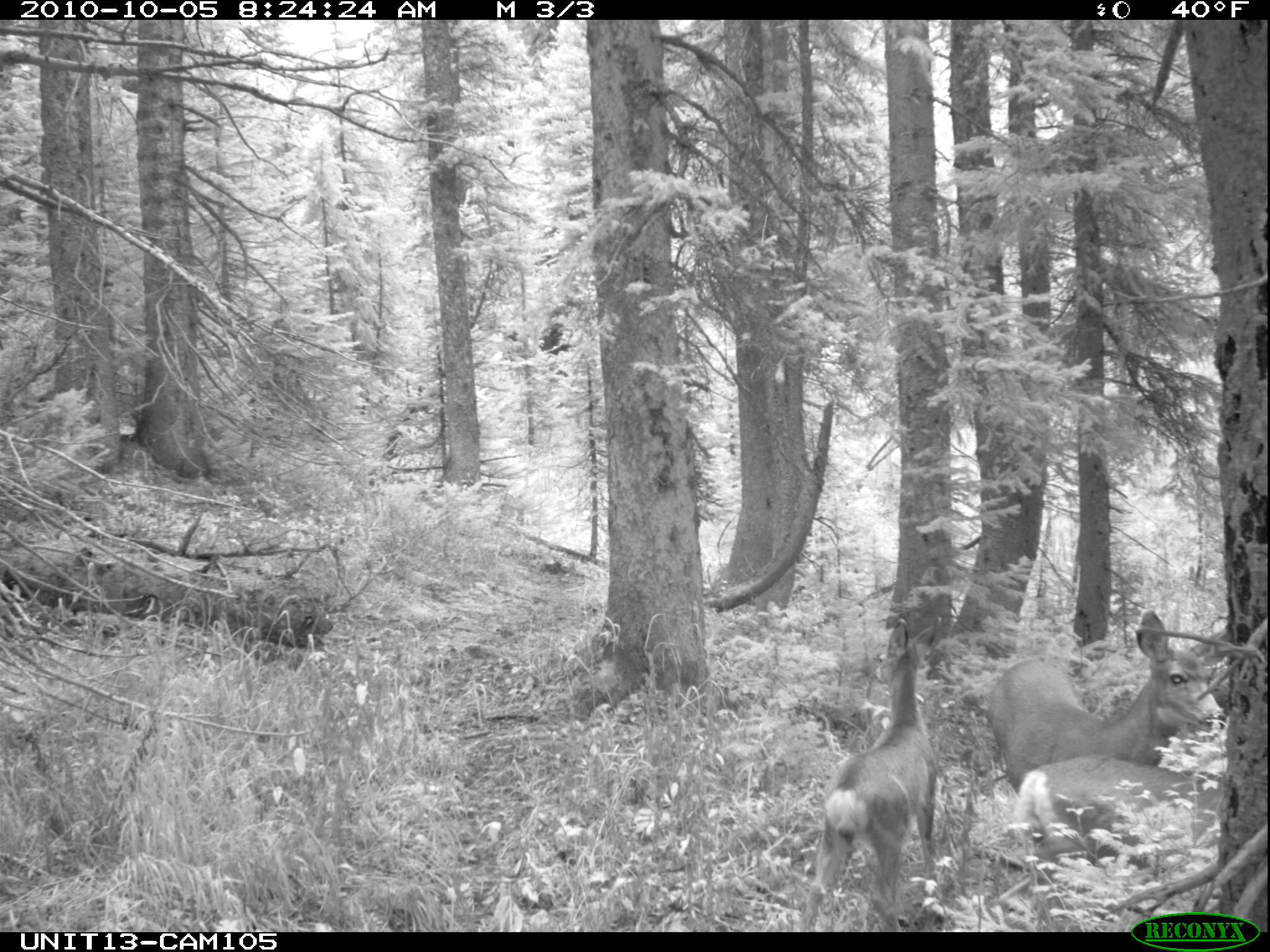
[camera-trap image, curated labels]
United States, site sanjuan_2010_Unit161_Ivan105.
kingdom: Animalia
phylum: Chordata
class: Mammalia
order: Artiodactyla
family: Cervidae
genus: Odocoileus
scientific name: Odocoileus hemionus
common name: mule deer